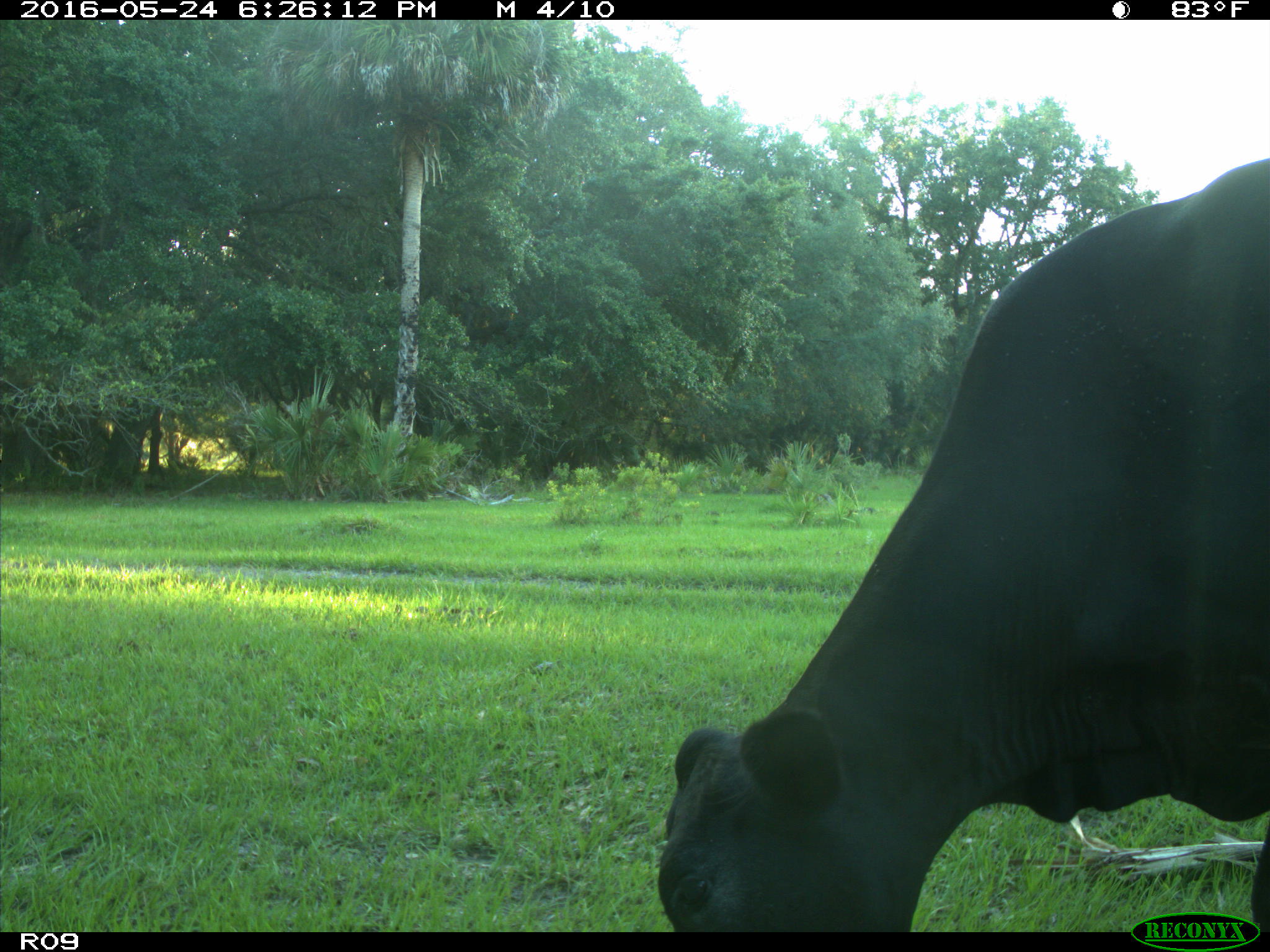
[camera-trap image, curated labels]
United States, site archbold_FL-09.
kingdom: Animalia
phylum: Chordata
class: Mammalia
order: Artiodactyla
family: Bovidae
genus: Bos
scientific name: Bos taurus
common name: domestic cow